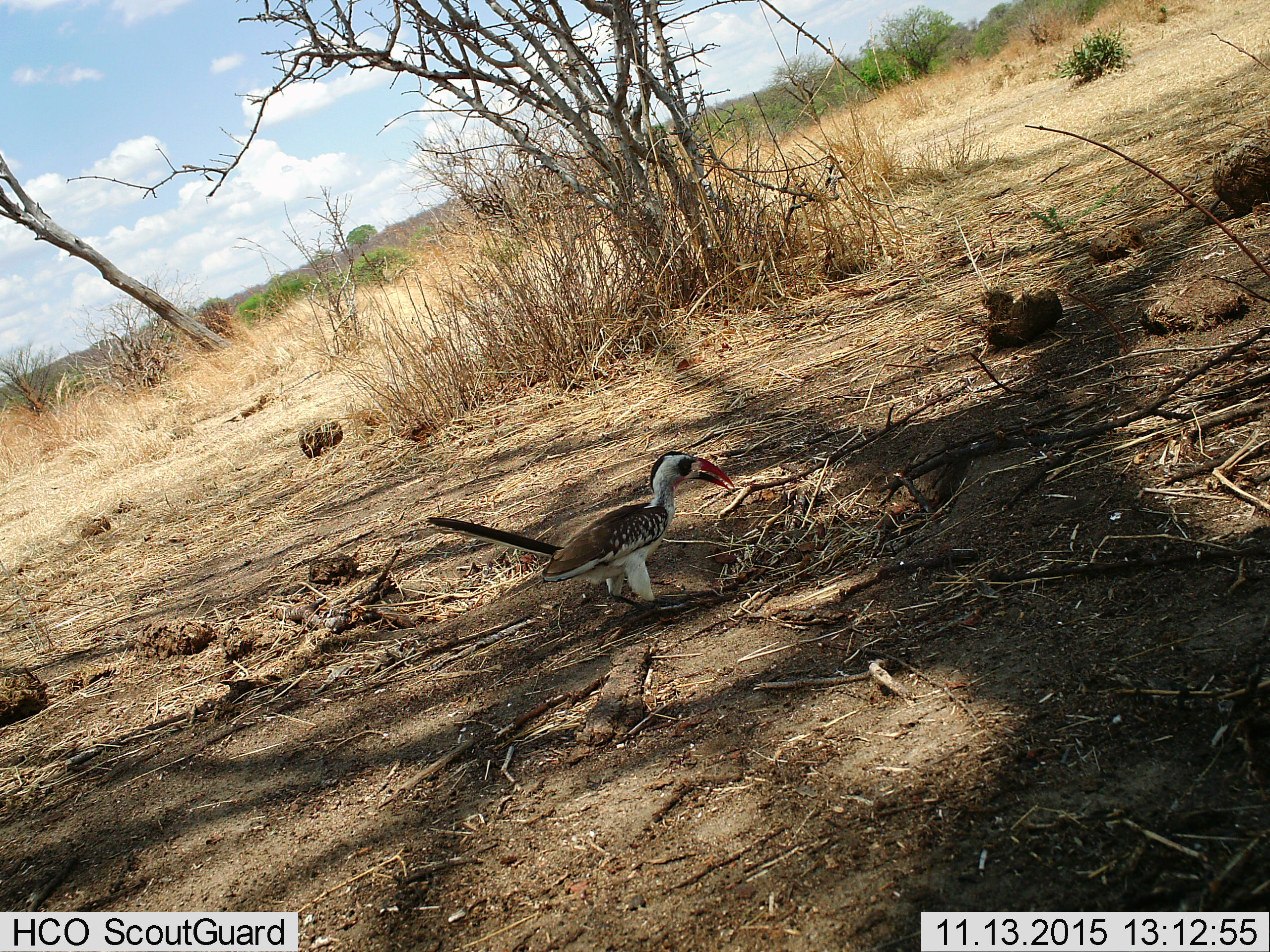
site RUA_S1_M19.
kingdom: Animalia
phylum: Chordata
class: Aves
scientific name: Aves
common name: bird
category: birdother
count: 1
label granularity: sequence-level